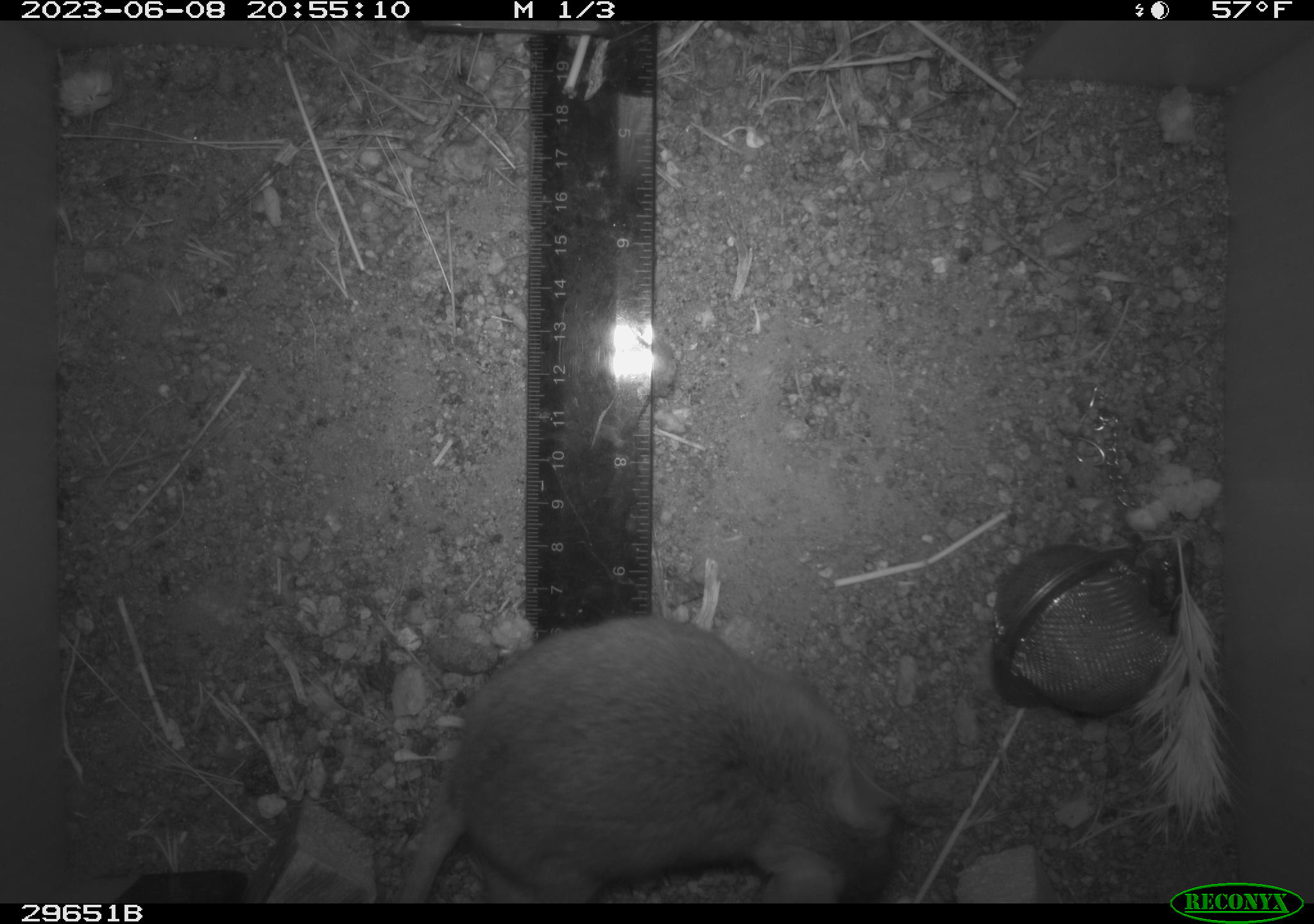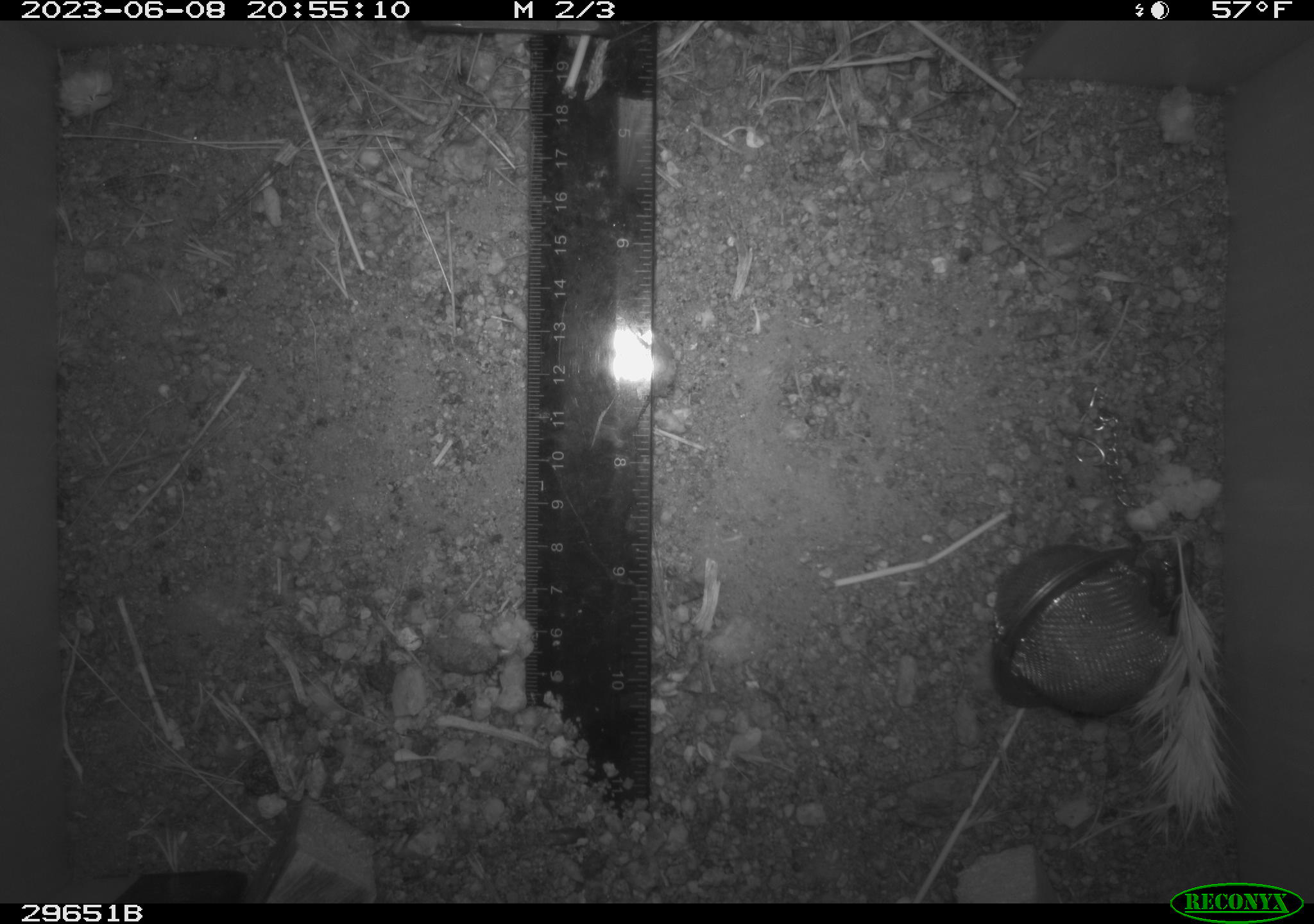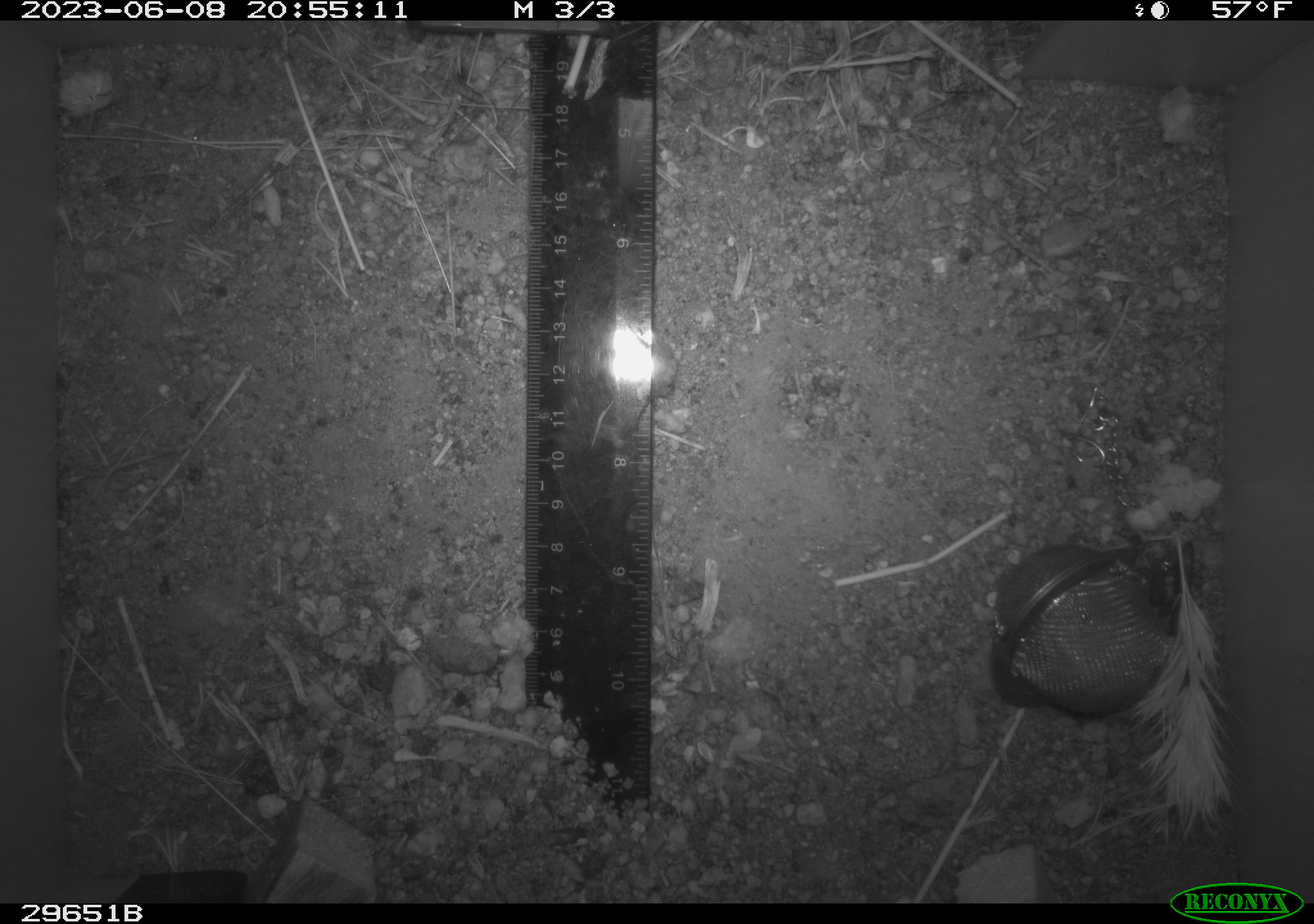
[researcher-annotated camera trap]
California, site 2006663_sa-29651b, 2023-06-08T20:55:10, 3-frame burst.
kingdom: Animalia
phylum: Chordata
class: Mammalia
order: Rodentia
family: Cricetidae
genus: Neotoma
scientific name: Neotoma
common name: pack rat or woodrat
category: neotoma species